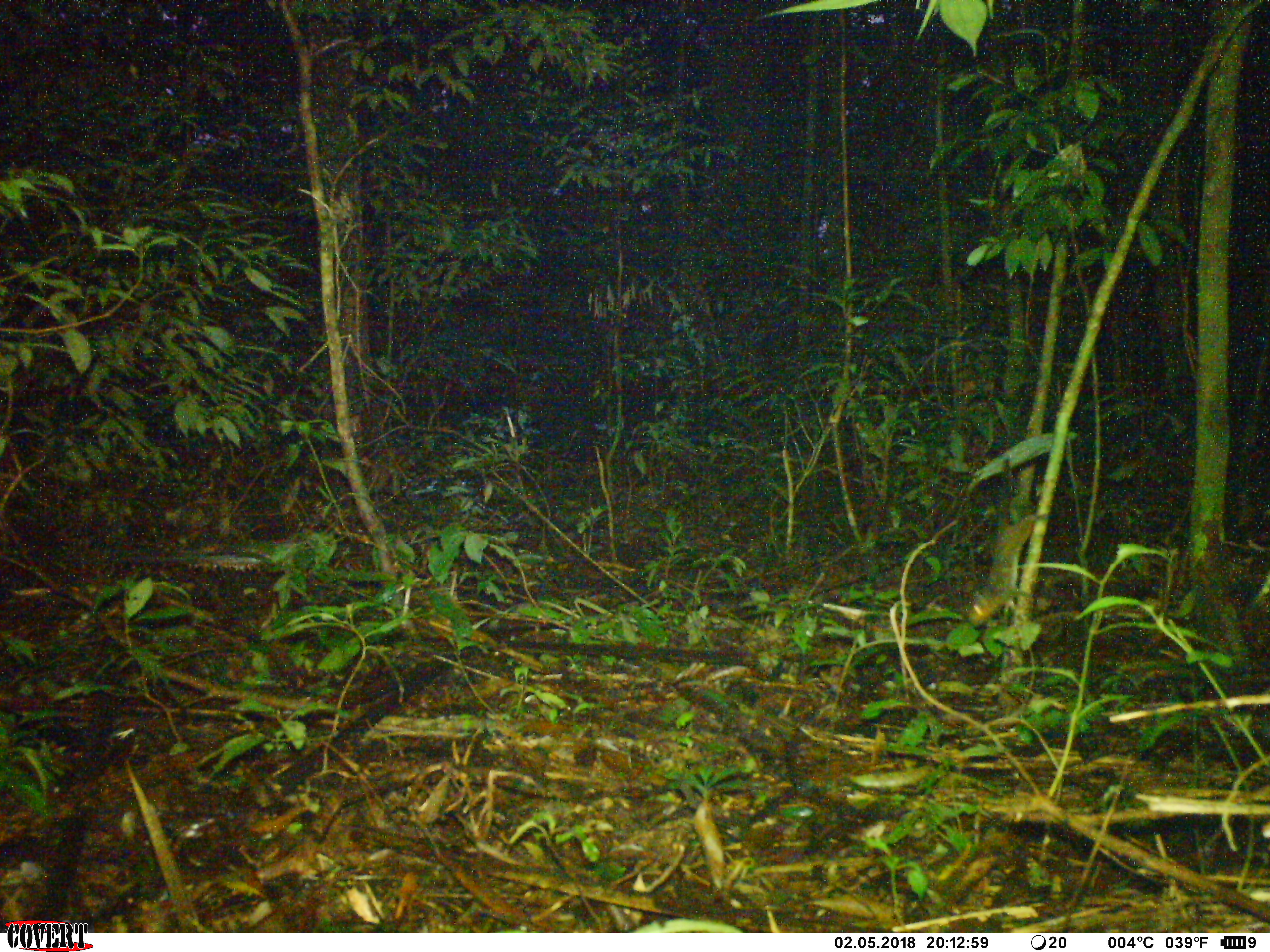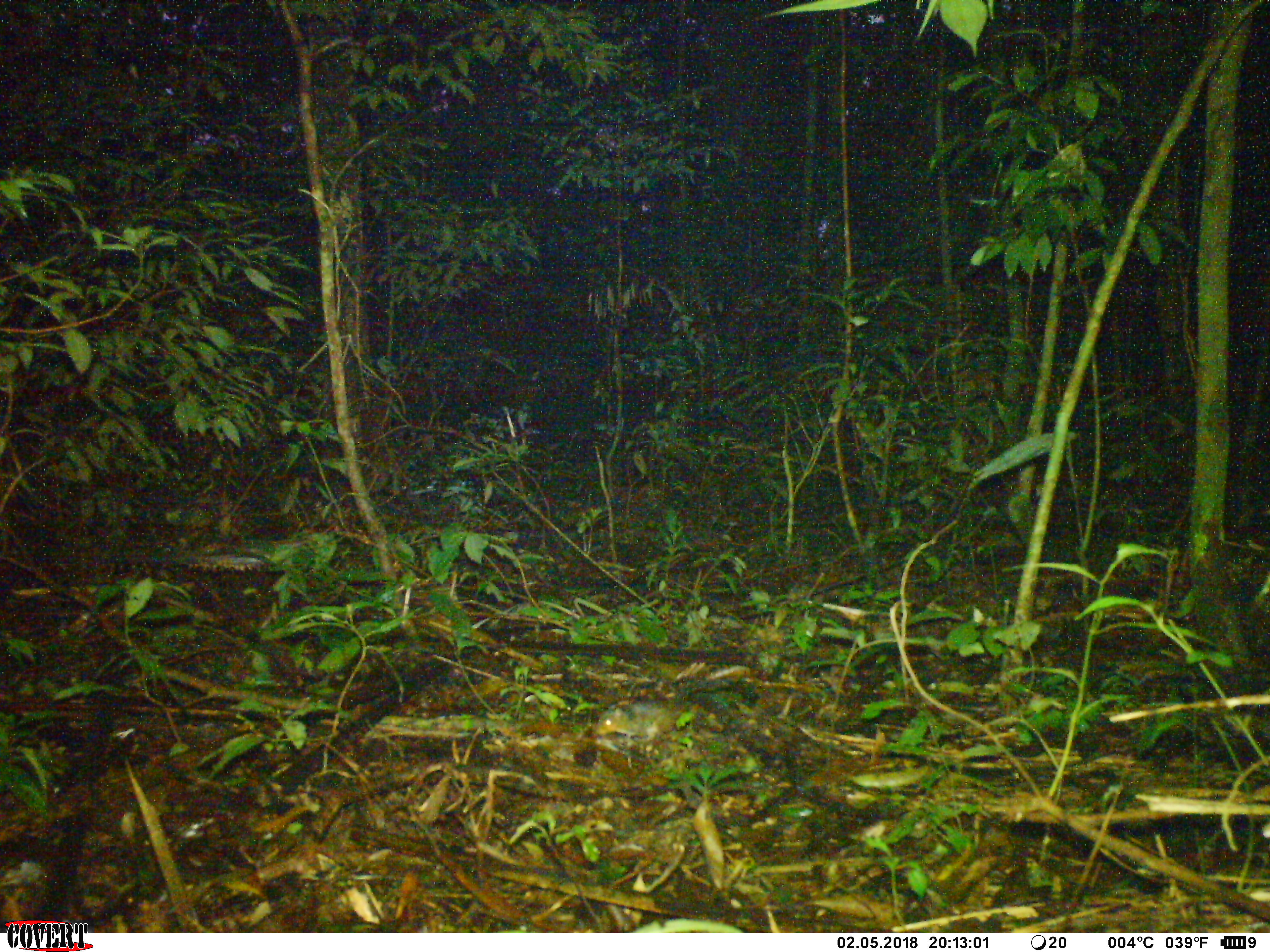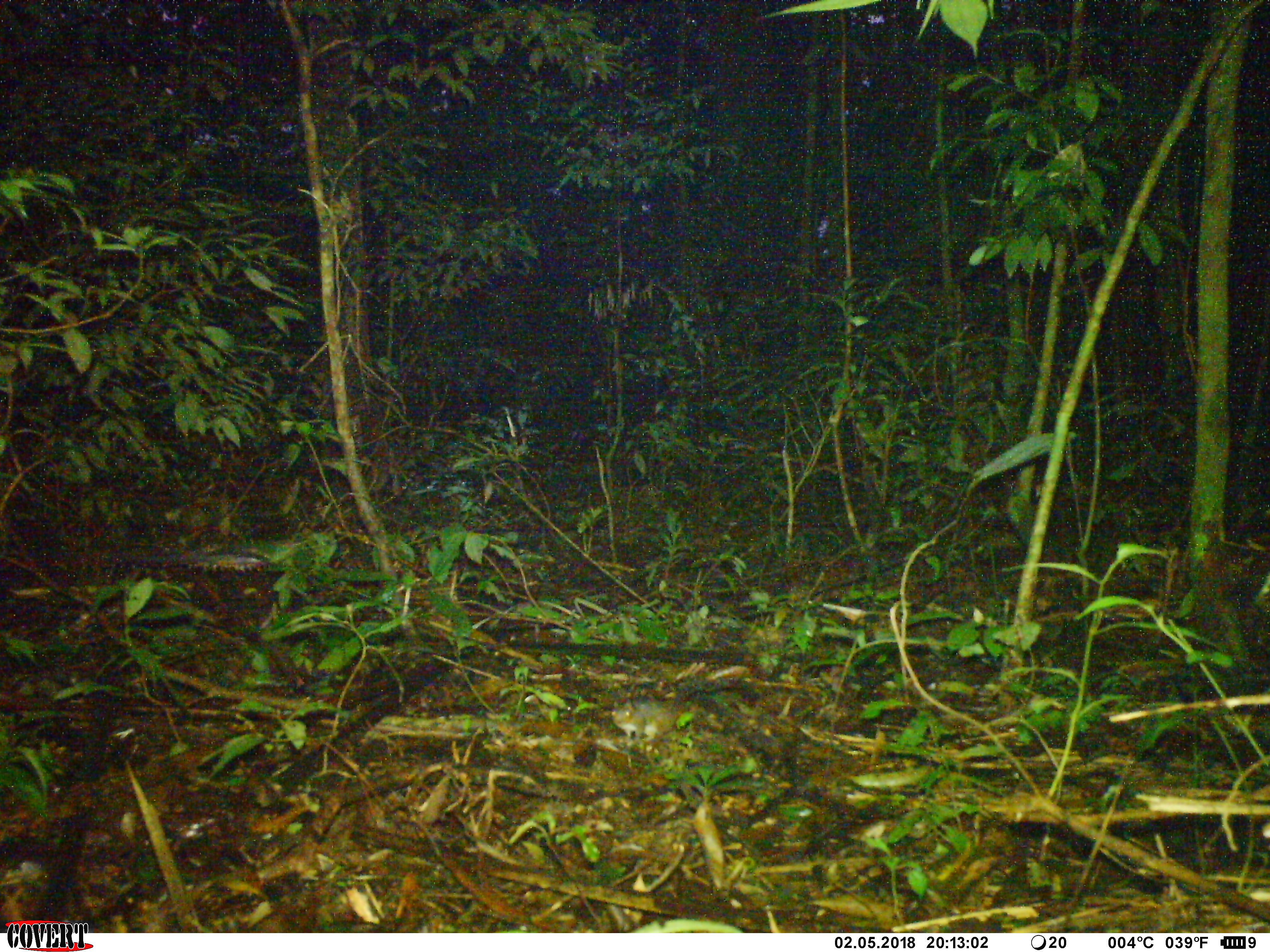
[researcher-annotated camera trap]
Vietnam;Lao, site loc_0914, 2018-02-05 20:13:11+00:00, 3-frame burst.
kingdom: Animalia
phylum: Chordata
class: Mammalia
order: Rodentia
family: Sciuridae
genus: Dremomys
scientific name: Dremomys rufigenis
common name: red-cheeked squirrel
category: red cheeked squirrel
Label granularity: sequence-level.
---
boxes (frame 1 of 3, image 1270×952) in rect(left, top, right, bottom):
red cheeked squirrel: rect(966, 502, 1037, 626)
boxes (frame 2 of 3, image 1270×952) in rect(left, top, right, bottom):
red cheeked squirrel: rect(593, 685, 732, 740)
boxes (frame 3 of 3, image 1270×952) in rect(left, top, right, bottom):
red cheeked squirrel: rect(610, 697, 690, 744)